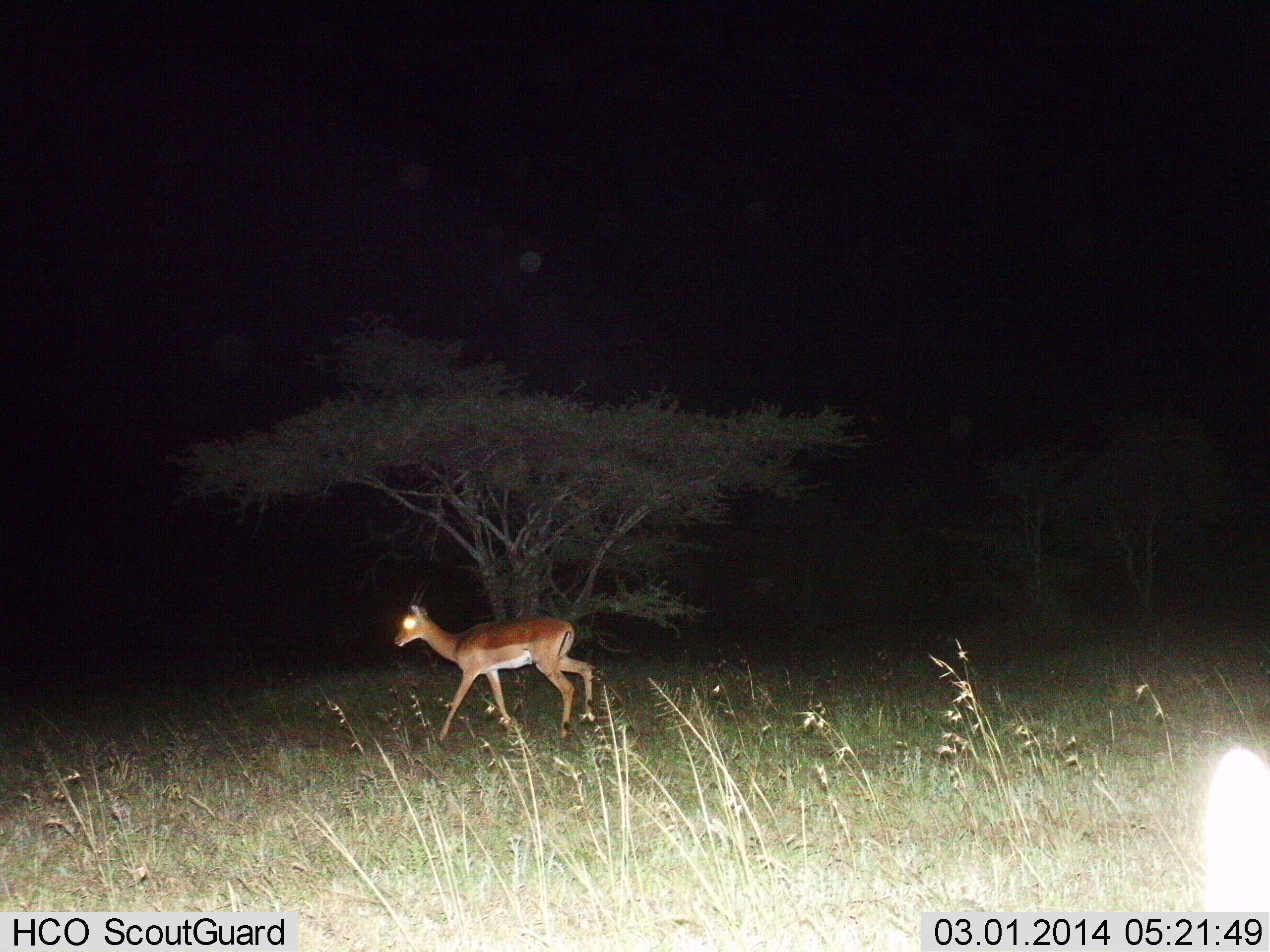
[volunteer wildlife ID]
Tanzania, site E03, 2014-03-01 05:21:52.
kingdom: Animalia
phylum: Chordata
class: Mammalia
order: Artiodactyla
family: Bovidae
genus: Aepyceros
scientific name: Aepyceros melampus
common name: impala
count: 1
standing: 10%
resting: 0%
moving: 90%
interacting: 0%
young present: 0%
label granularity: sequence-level